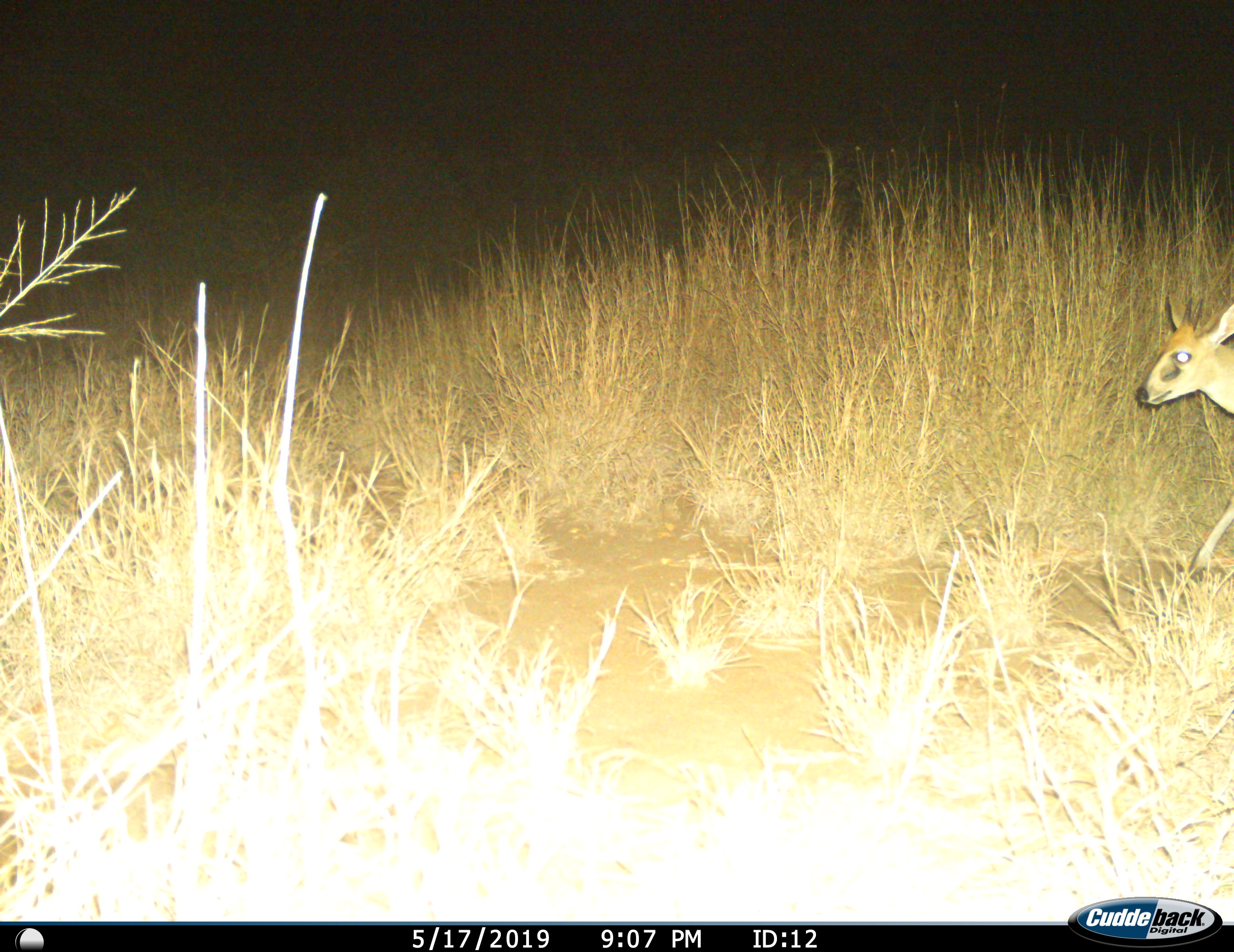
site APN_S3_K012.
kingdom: Animalia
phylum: Chordata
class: Mammalia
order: Artiodactyla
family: Bovidae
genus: Sylvicapra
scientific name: Sylvicapra grimmia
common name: common duiker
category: duikercommongrey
Duikercommongrey (common duiker) (Sylvicapra grimmia), count 1. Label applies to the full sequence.